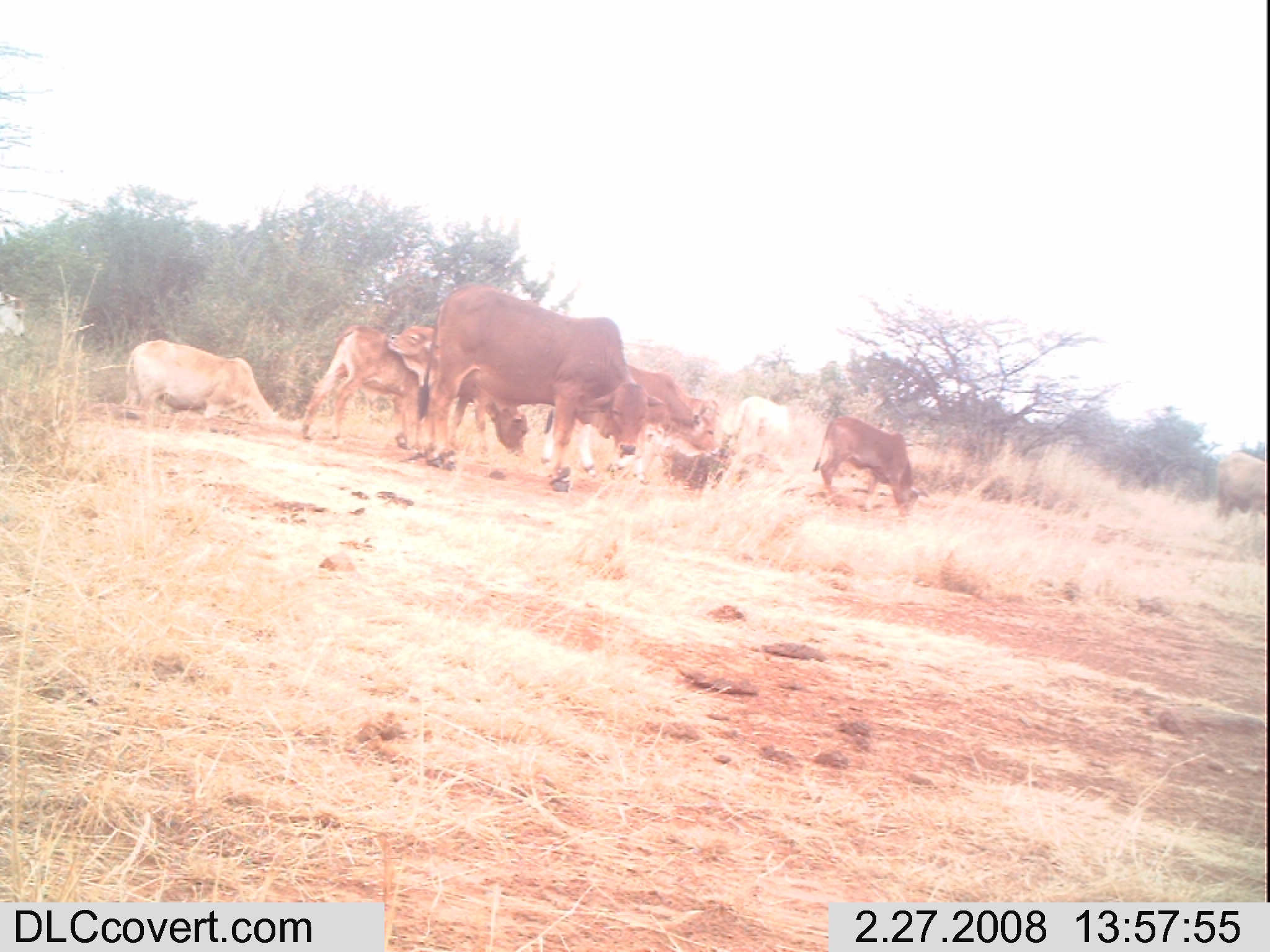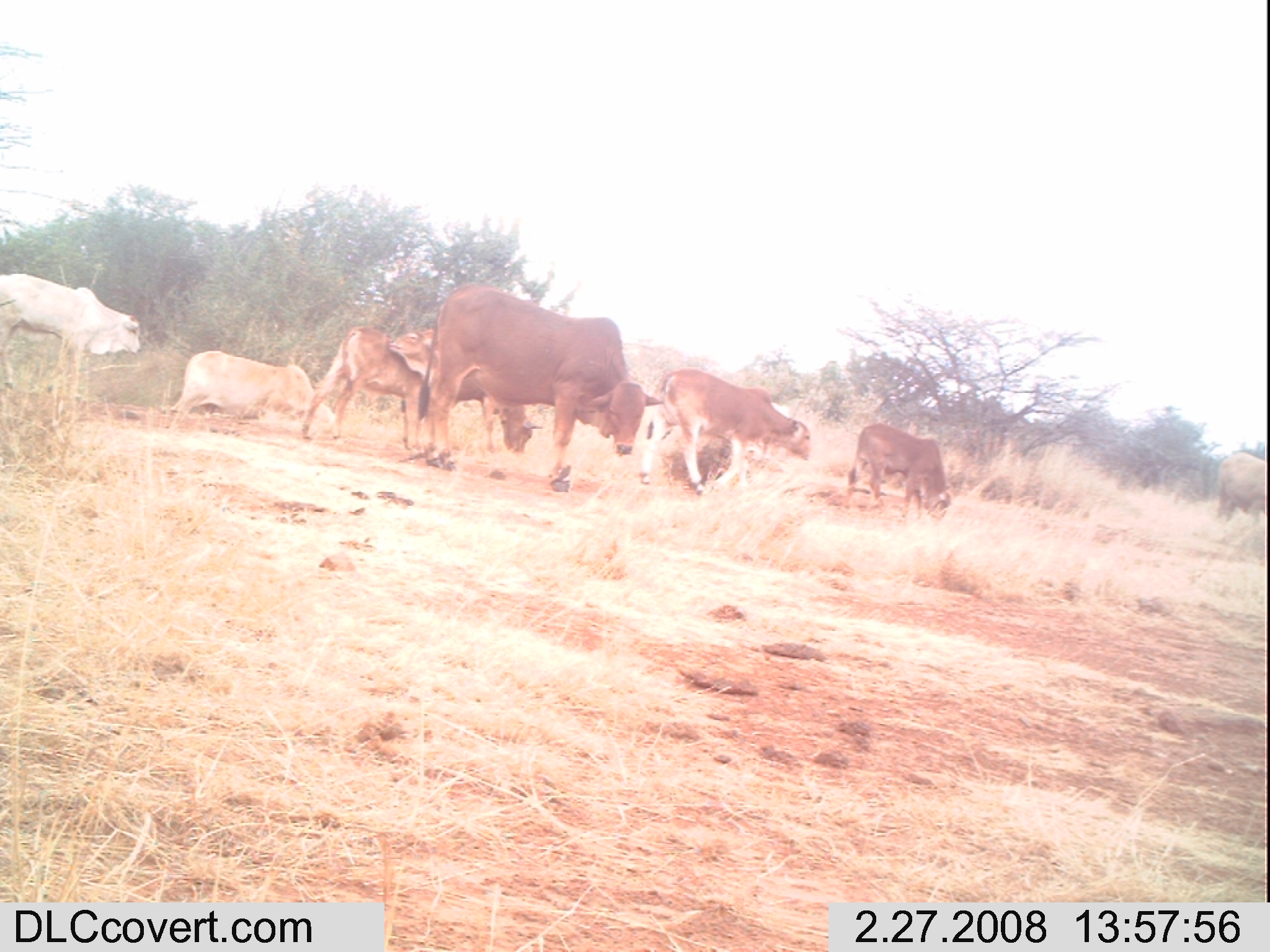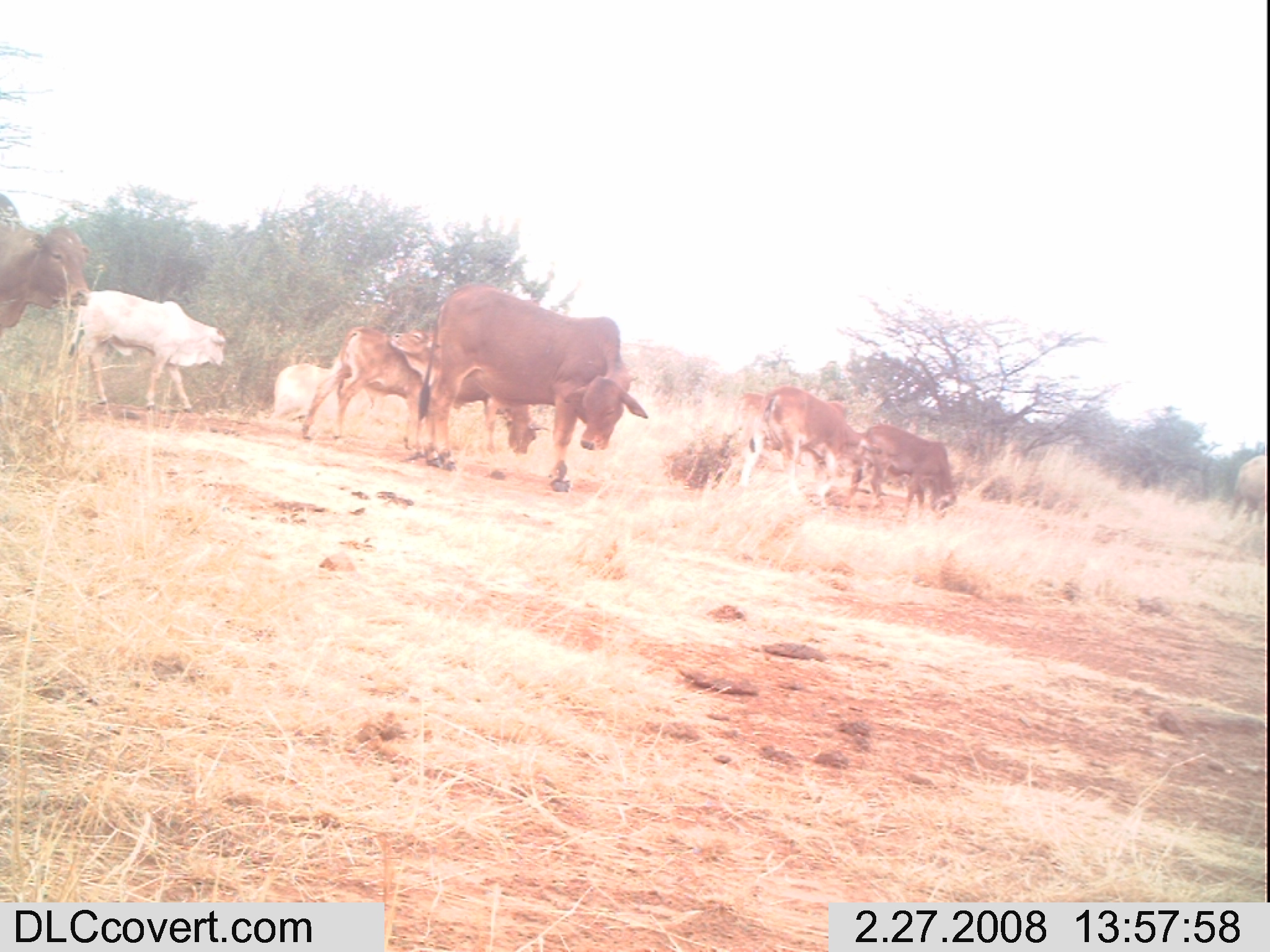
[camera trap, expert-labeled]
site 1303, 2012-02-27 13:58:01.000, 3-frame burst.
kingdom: Animalia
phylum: Chordata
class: Mammalia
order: Artiodactyla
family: Bovidae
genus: Bos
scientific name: Bos taurus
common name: domestic cattle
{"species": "Bos taurus (domestic cattle)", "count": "6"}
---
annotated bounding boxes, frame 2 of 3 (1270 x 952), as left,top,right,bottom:
bos taurus: 416,283,663,490; 639,367,812,495; 0,271,139,391; 385,320,496,463; 296,325,419,451; 169,349,338,437; 401,375,542,451; 844,423,953,521; 1214,451,1270,529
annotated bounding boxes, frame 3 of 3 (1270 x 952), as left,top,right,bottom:
bos taurus: 418,283,649,493; 72,288,227,416; 298,326,438,447; 389,324,504,466; 740,388,881,497; 717,388,848,490; 0,196,89,332; 856,422,958,522; 450,372,553,460; 272,361,408,424; 1228,455,1270,519